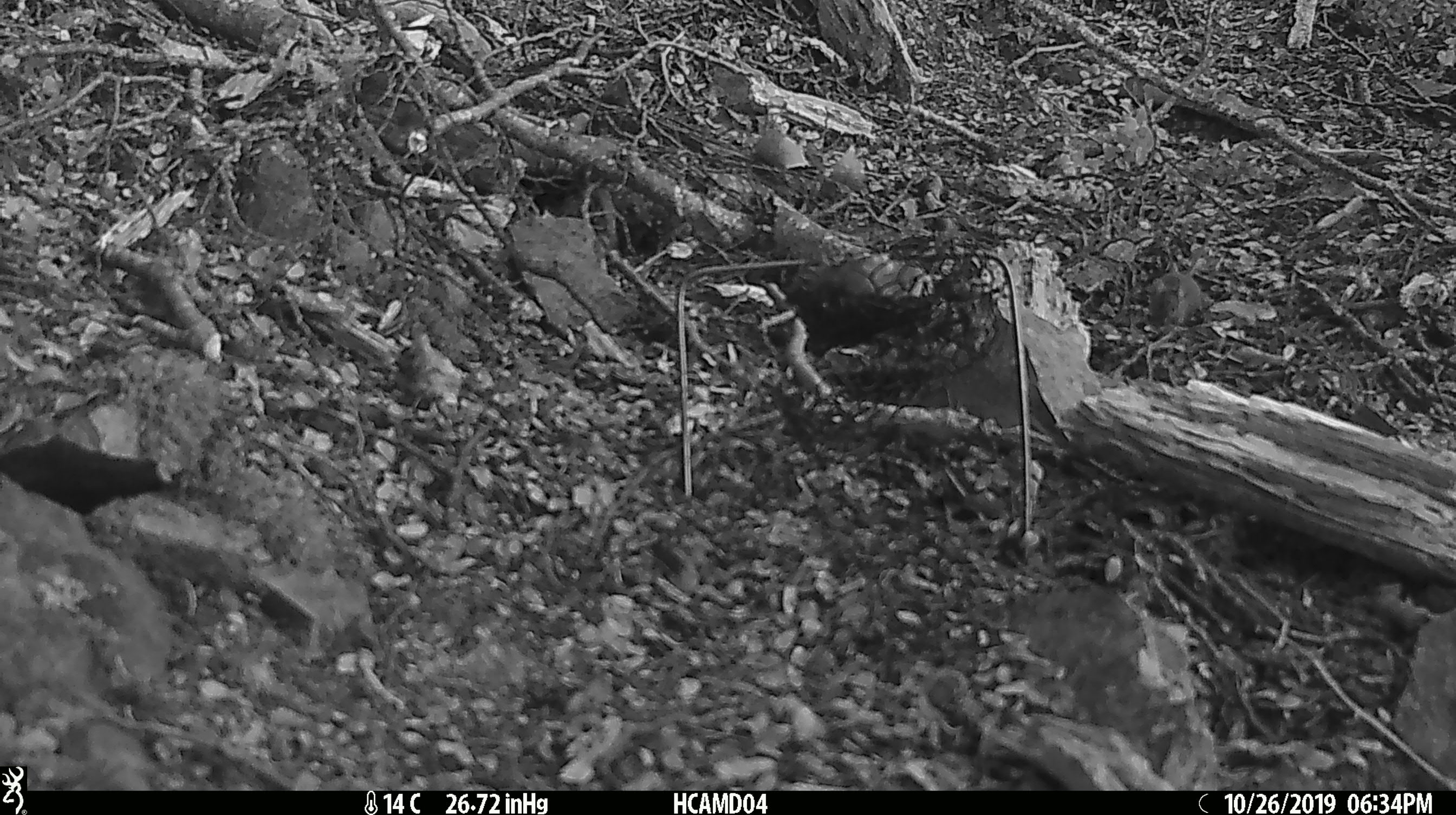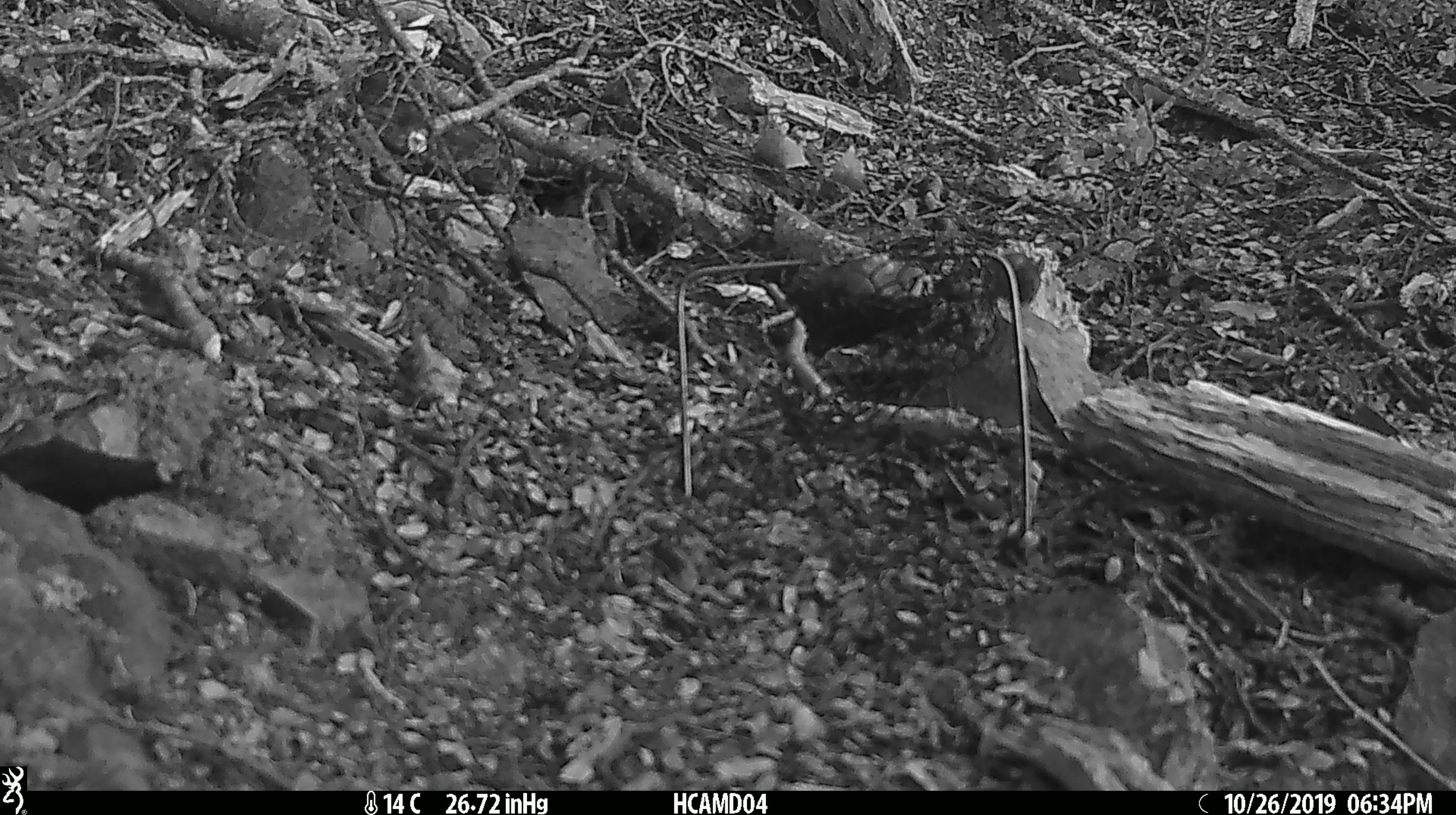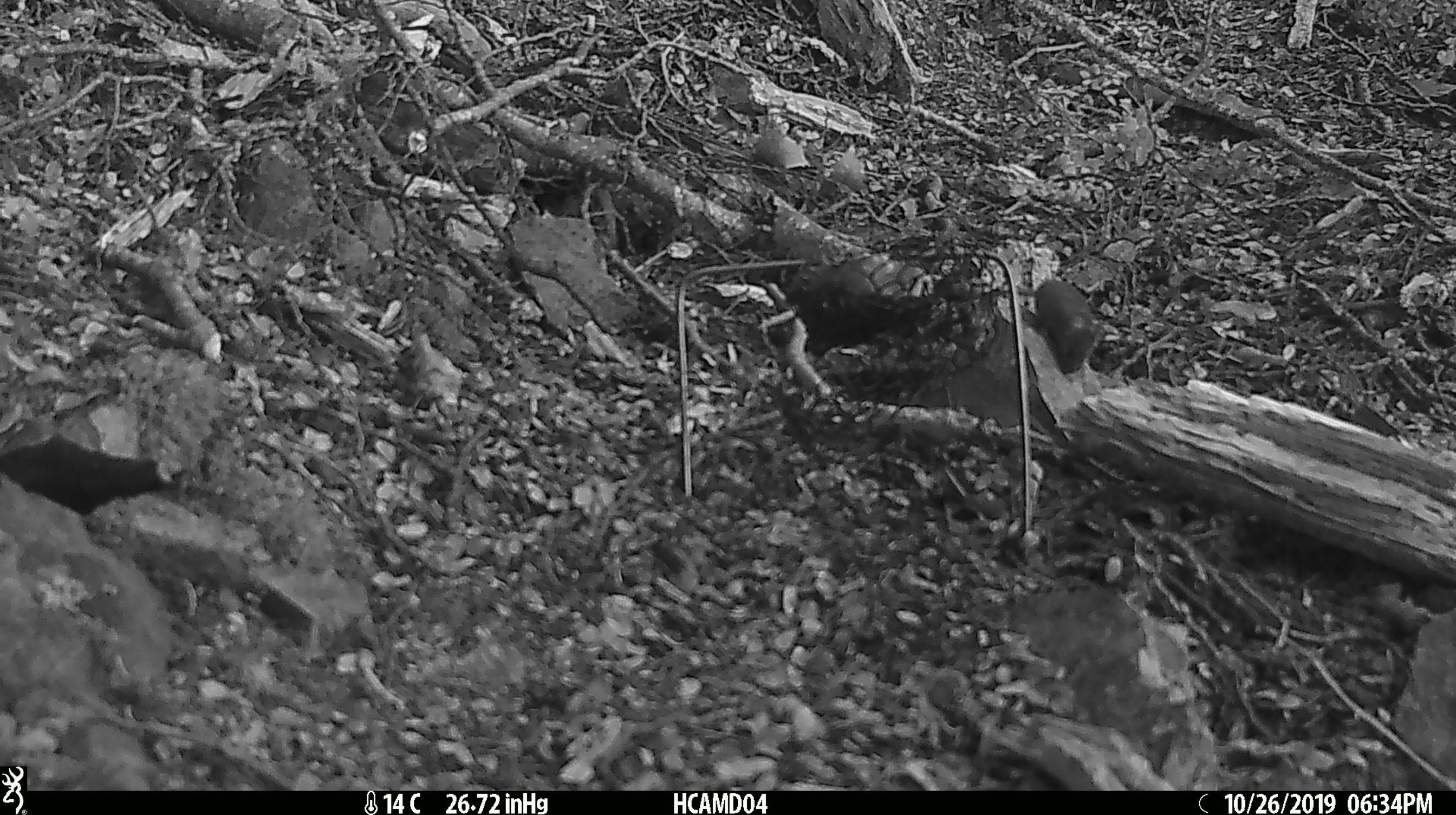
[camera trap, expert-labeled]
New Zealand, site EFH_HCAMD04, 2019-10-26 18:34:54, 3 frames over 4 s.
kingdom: Animalia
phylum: Chordata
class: Mammalia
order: Rodentia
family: Muridae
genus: Mus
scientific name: Mus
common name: mouse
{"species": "mouse (Mus)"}